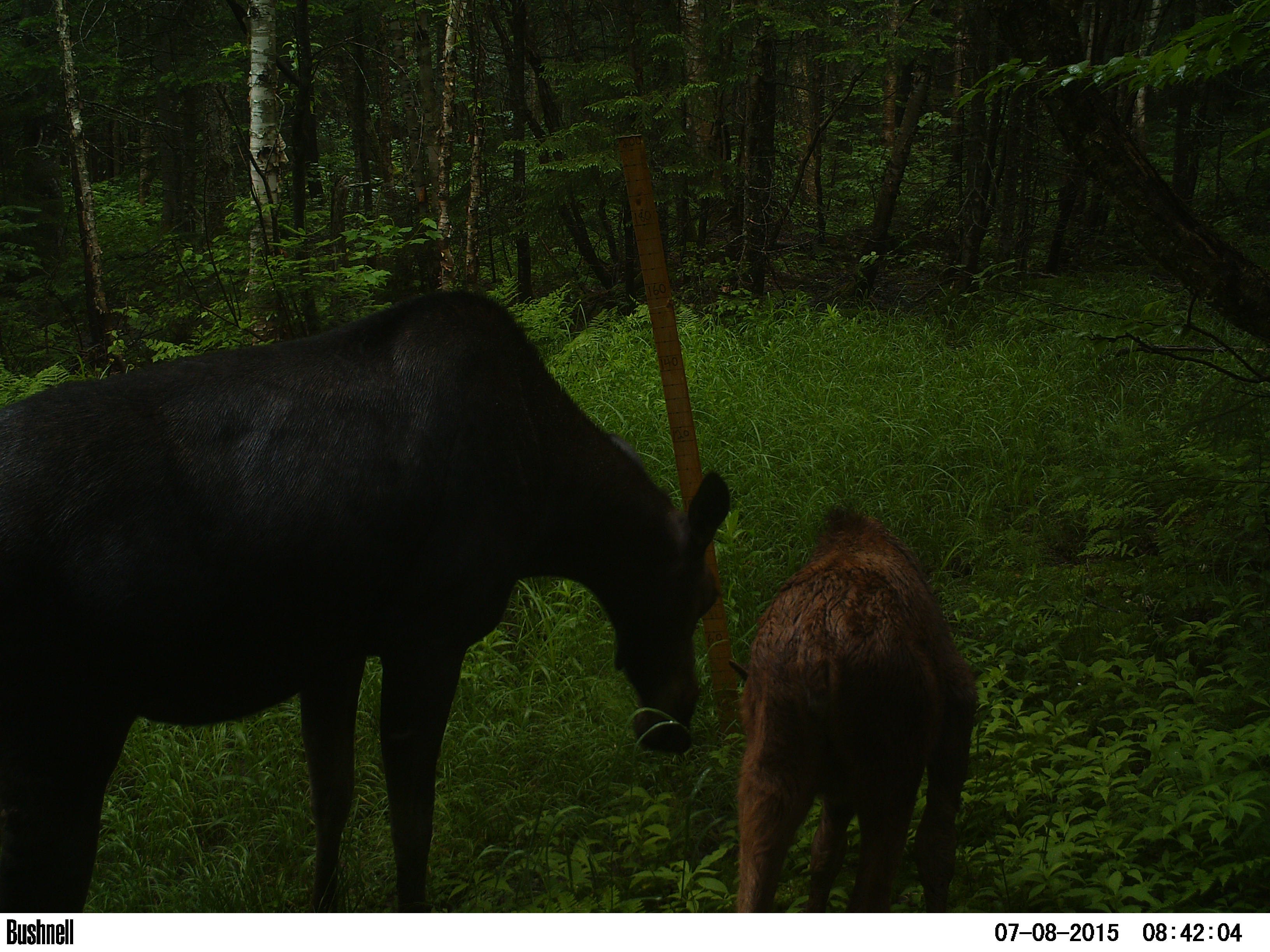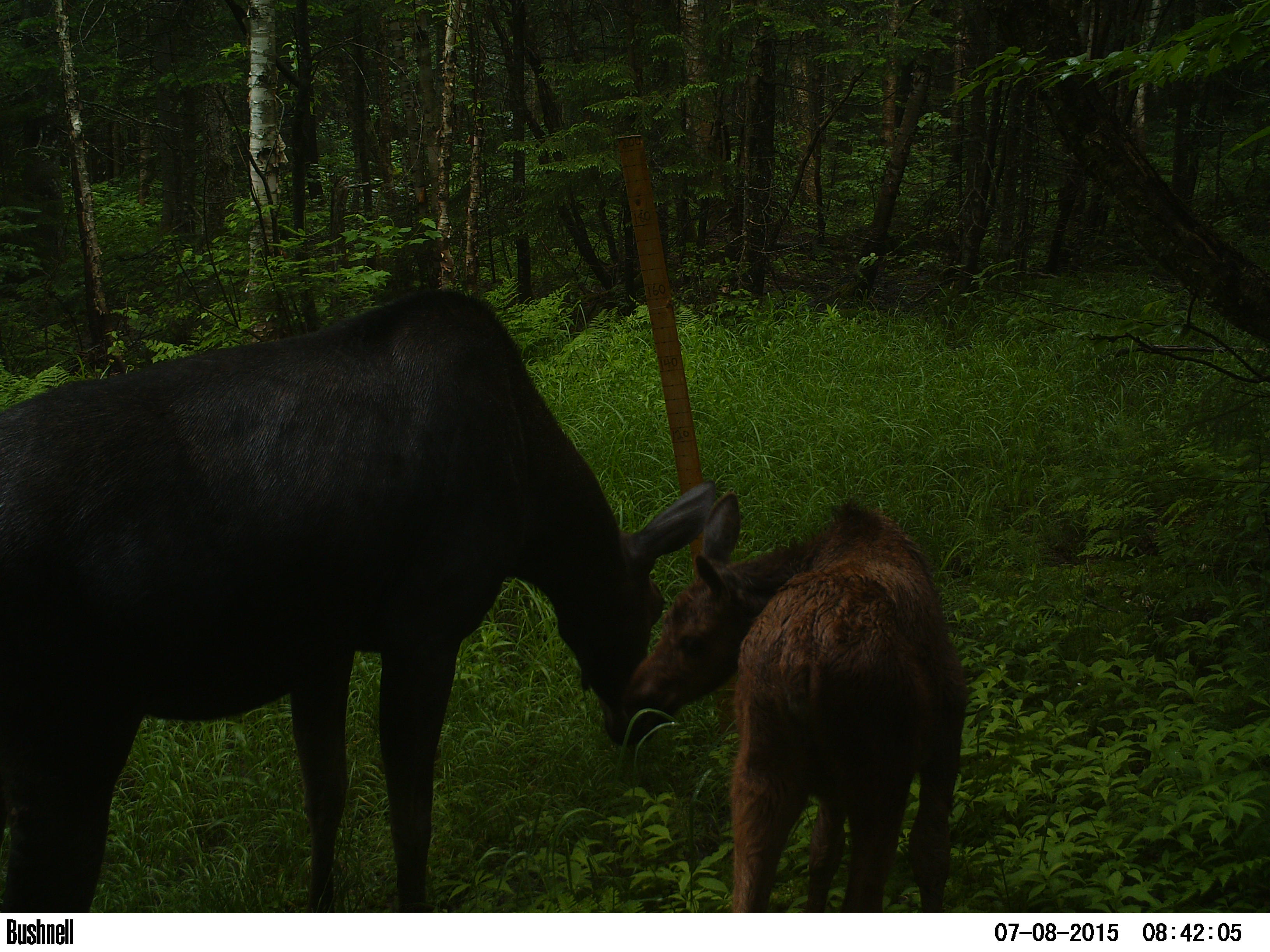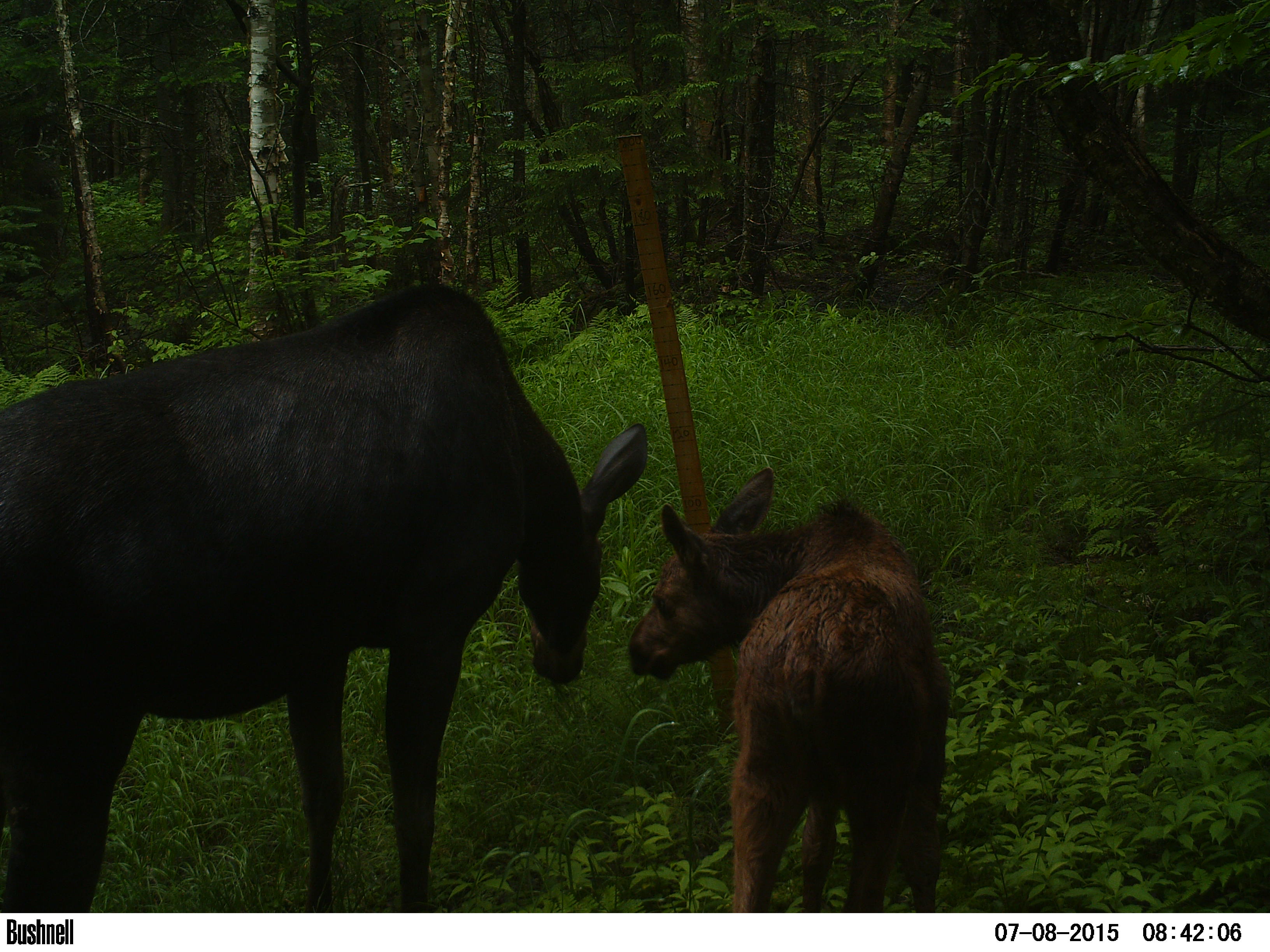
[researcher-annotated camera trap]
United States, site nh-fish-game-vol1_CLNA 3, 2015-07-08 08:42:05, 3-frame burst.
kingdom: Animalia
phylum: Chordata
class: Mammalia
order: Artiodactyla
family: Cervidae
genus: Alces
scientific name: Alces alces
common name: moose